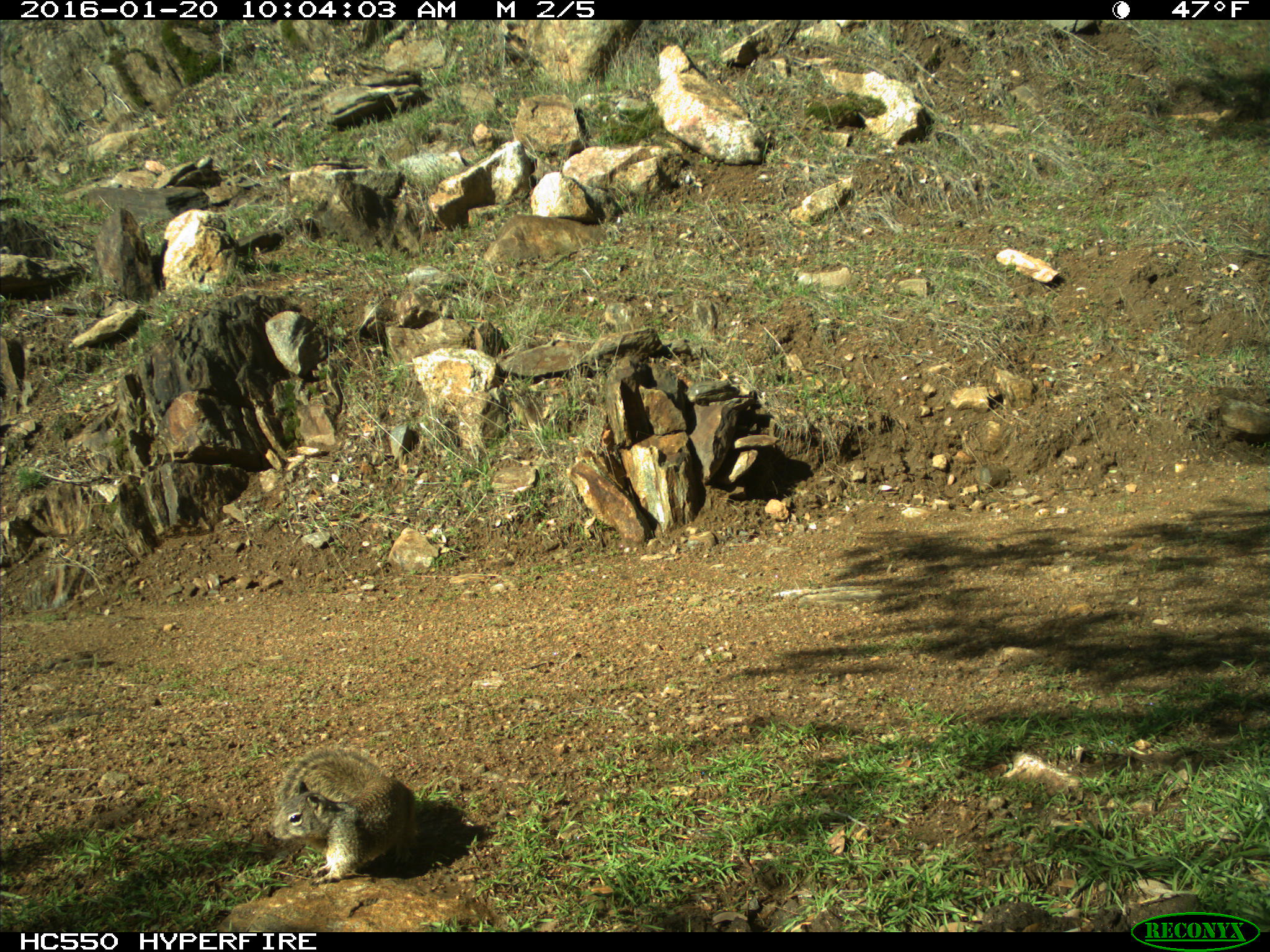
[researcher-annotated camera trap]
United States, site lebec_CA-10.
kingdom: Animalia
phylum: Chordata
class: Mammalia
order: Rodentia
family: Sciuridae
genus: Otospermophilus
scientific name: Otospermophilus beecheyi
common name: california ground squirrel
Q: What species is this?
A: Otospermophilus beecheyi (california ground squirrel).